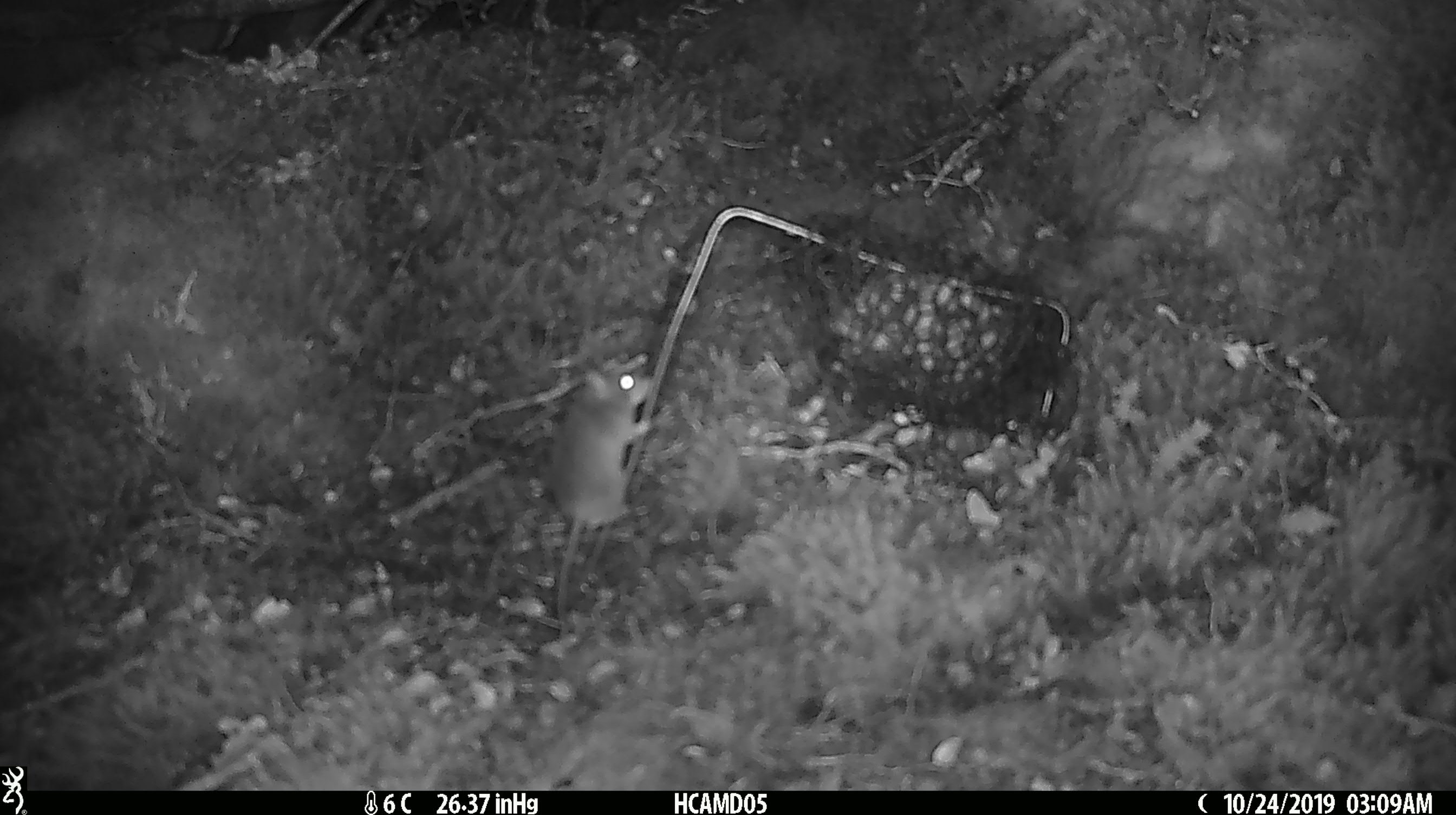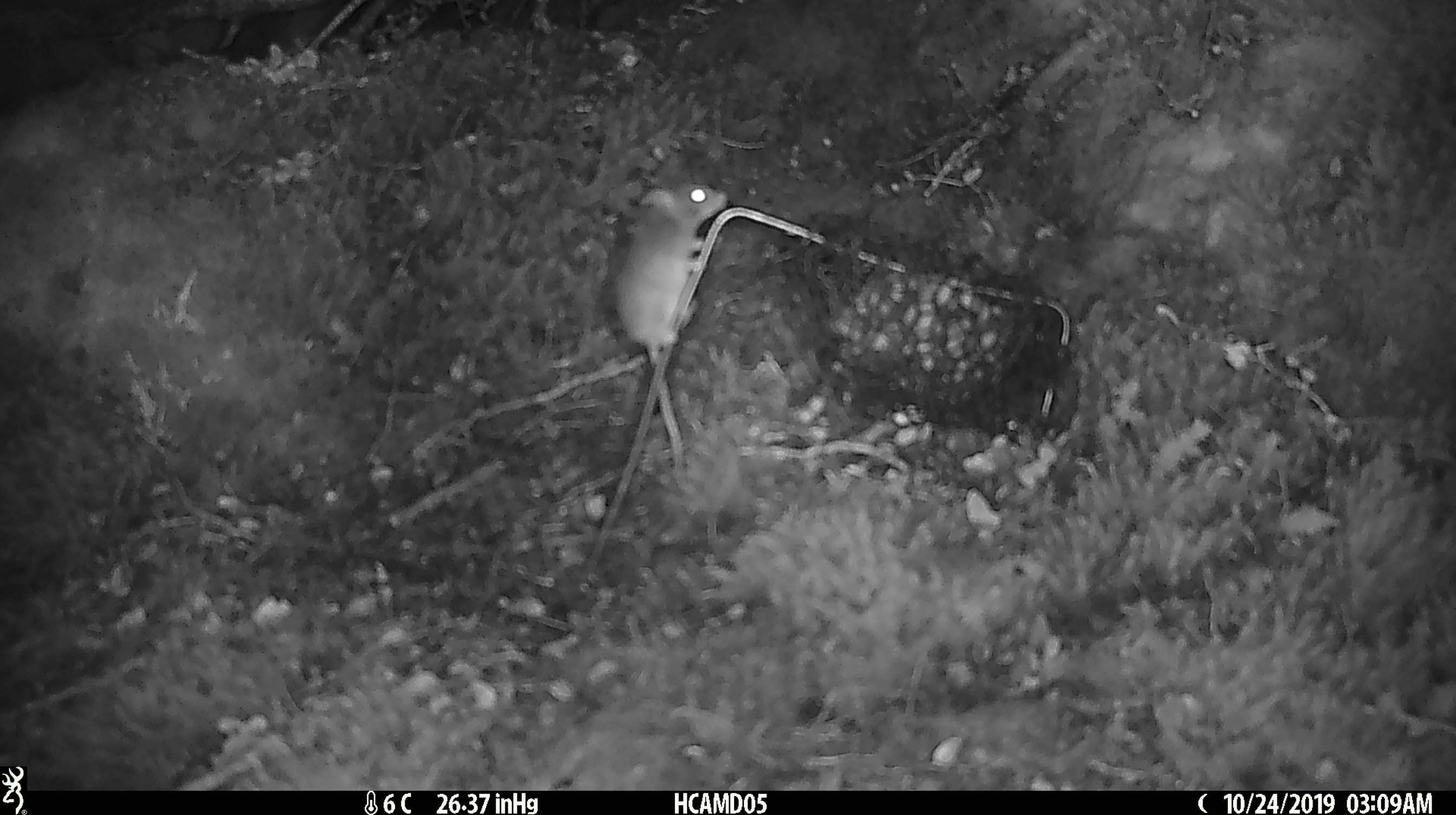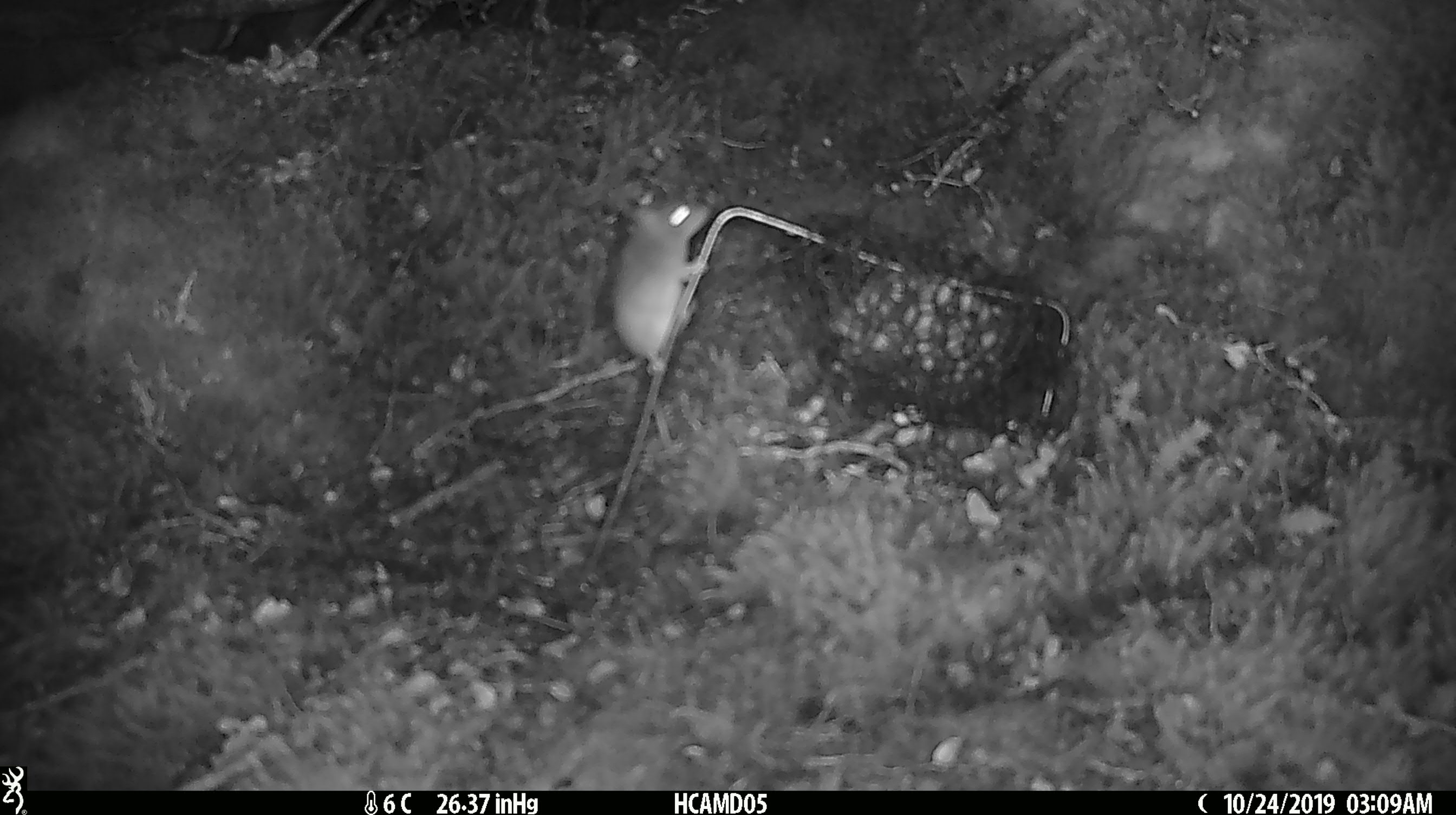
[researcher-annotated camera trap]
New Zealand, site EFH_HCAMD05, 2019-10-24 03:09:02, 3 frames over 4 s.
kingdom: Animalia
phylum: Chordata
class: Mammalia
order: Rodentia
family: Muridae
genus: Mus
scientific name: Mus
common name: mouse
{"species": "mouse (Mus)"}